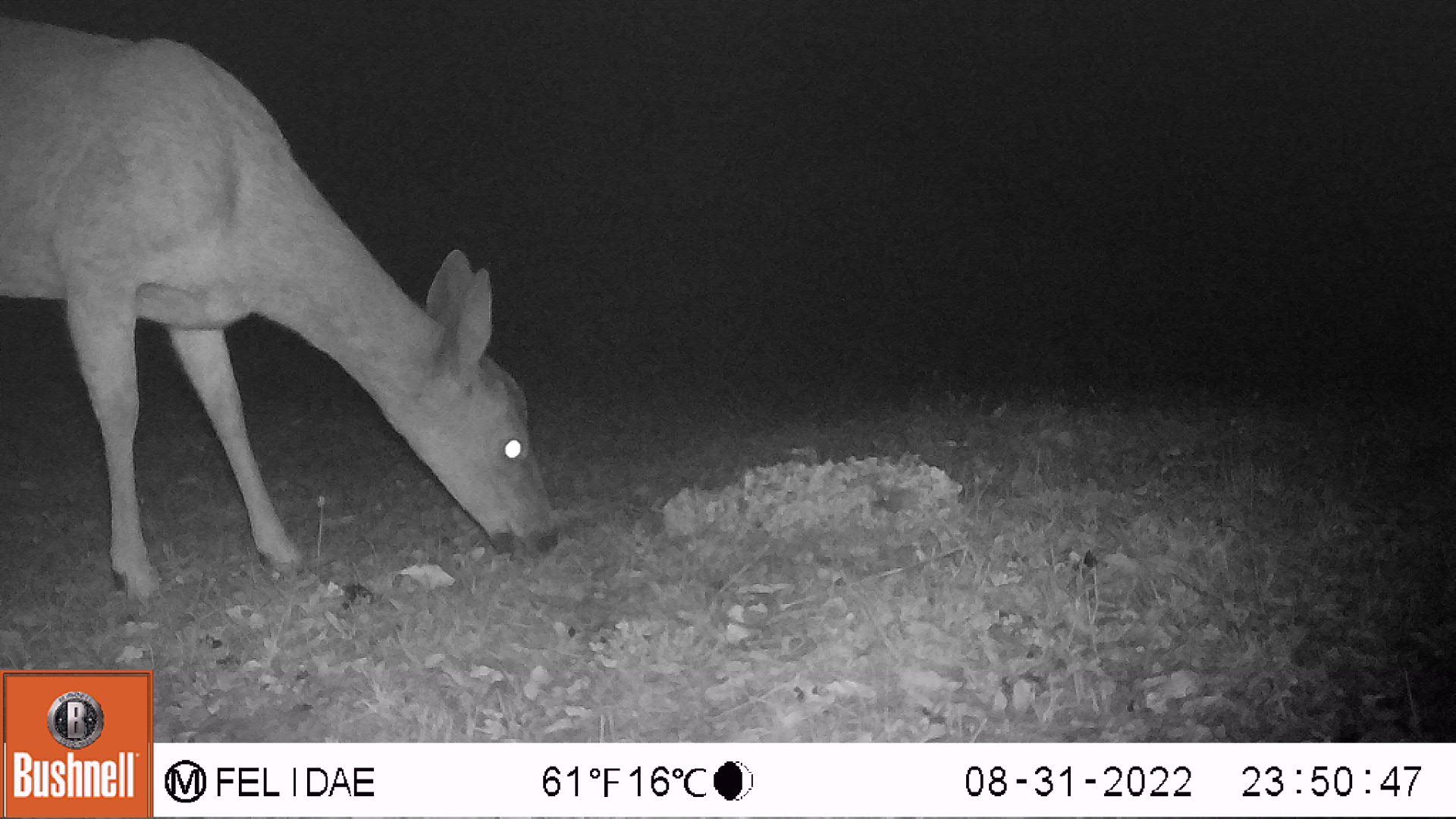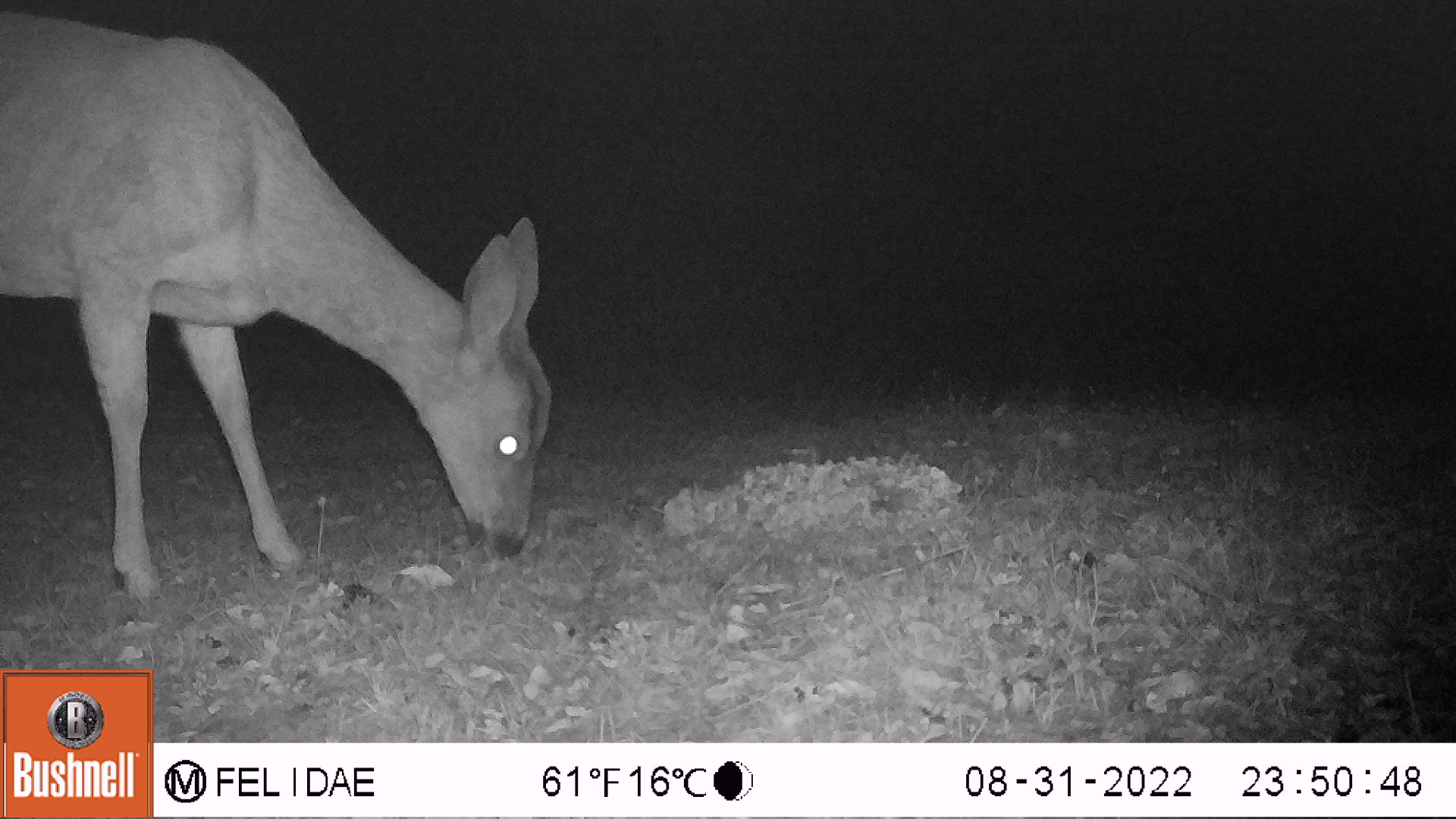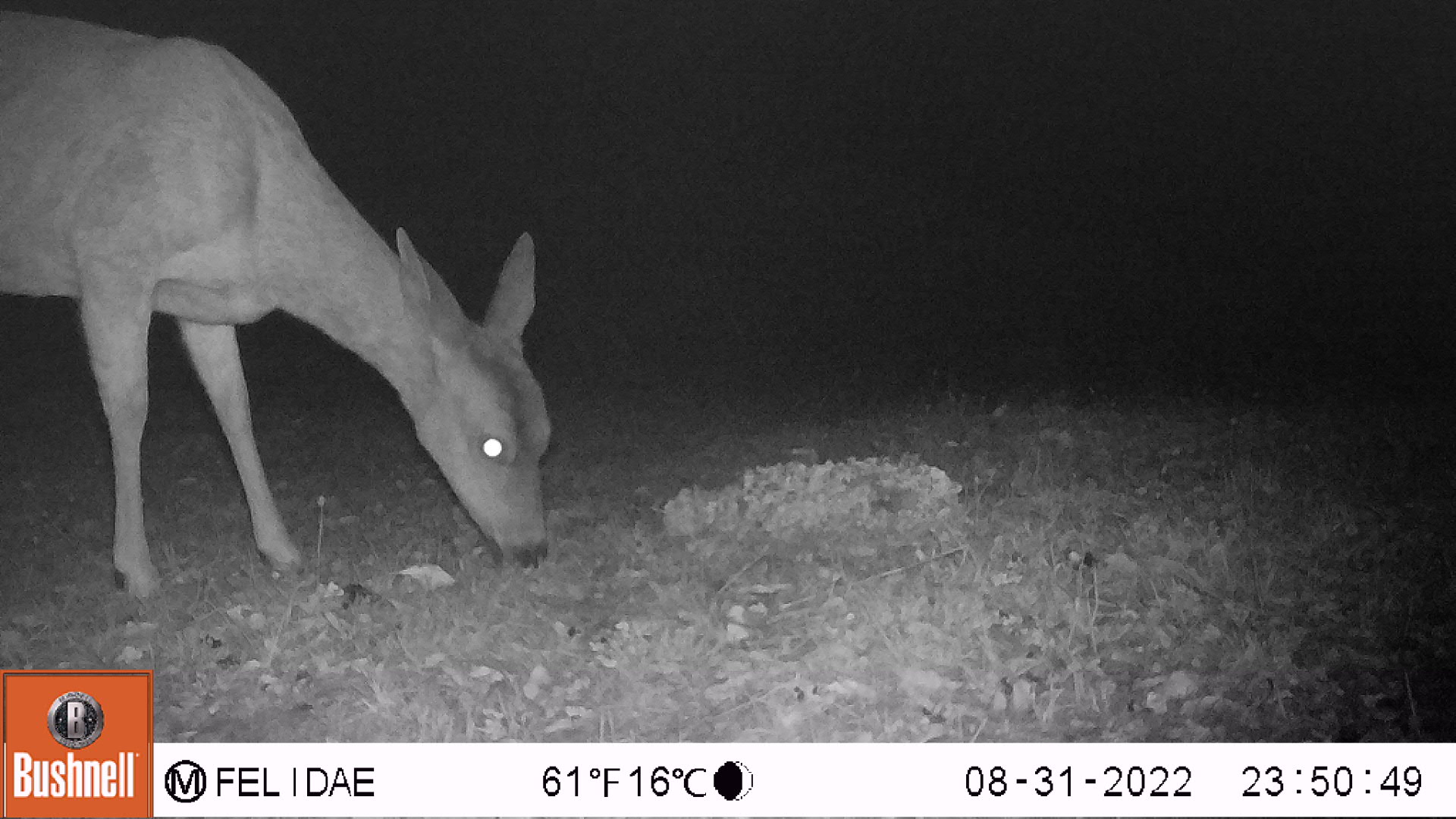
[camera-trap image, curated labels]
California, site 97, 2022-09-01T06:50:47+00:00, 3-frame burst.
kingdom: Animalia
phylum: Chordata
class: Mammalia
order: Artiodactyla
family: Cervidae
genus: Odocoileus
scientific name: Odocoileus hemionus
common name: mule deer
Mule deer (Odocoileus hemionus).